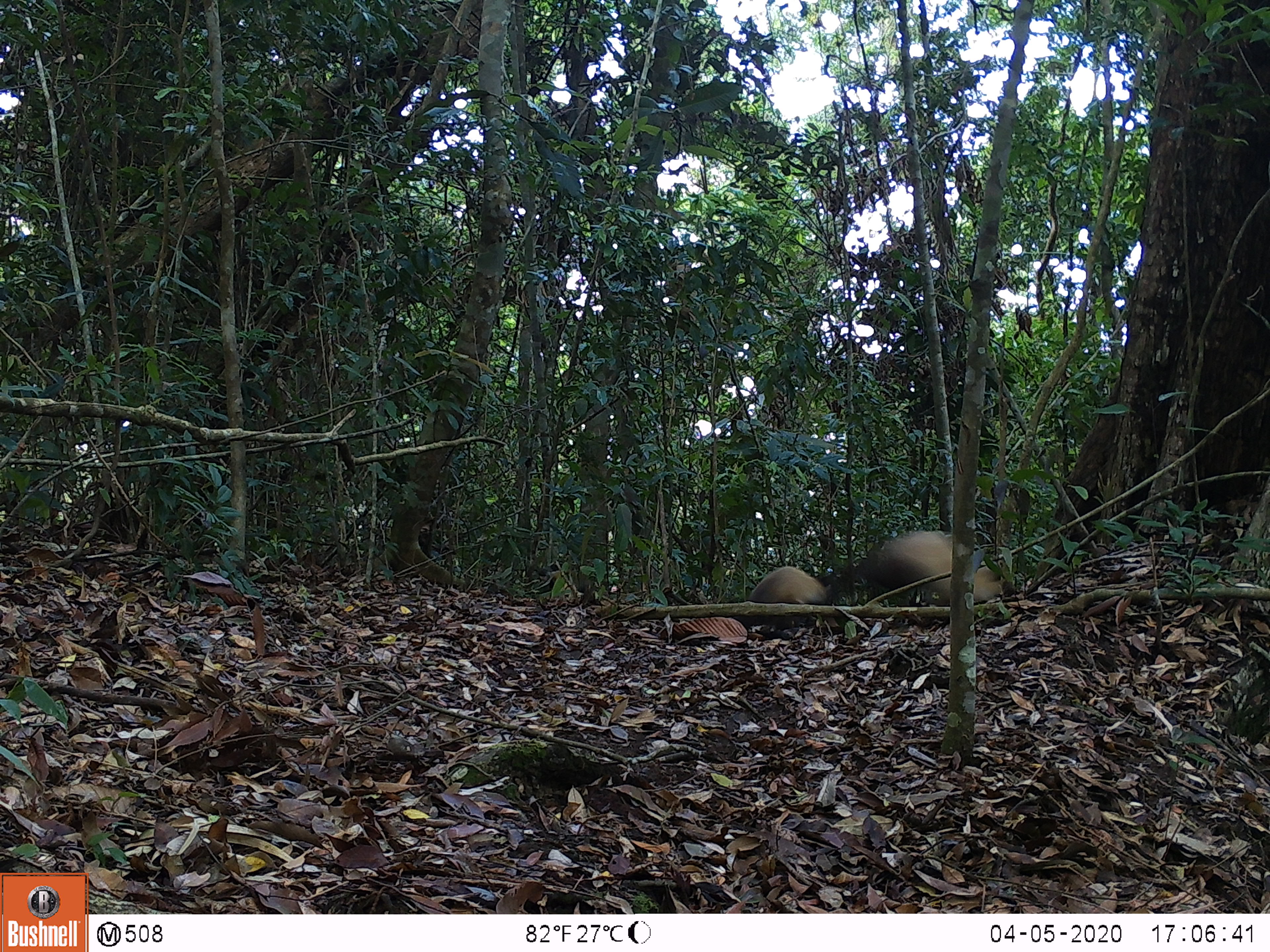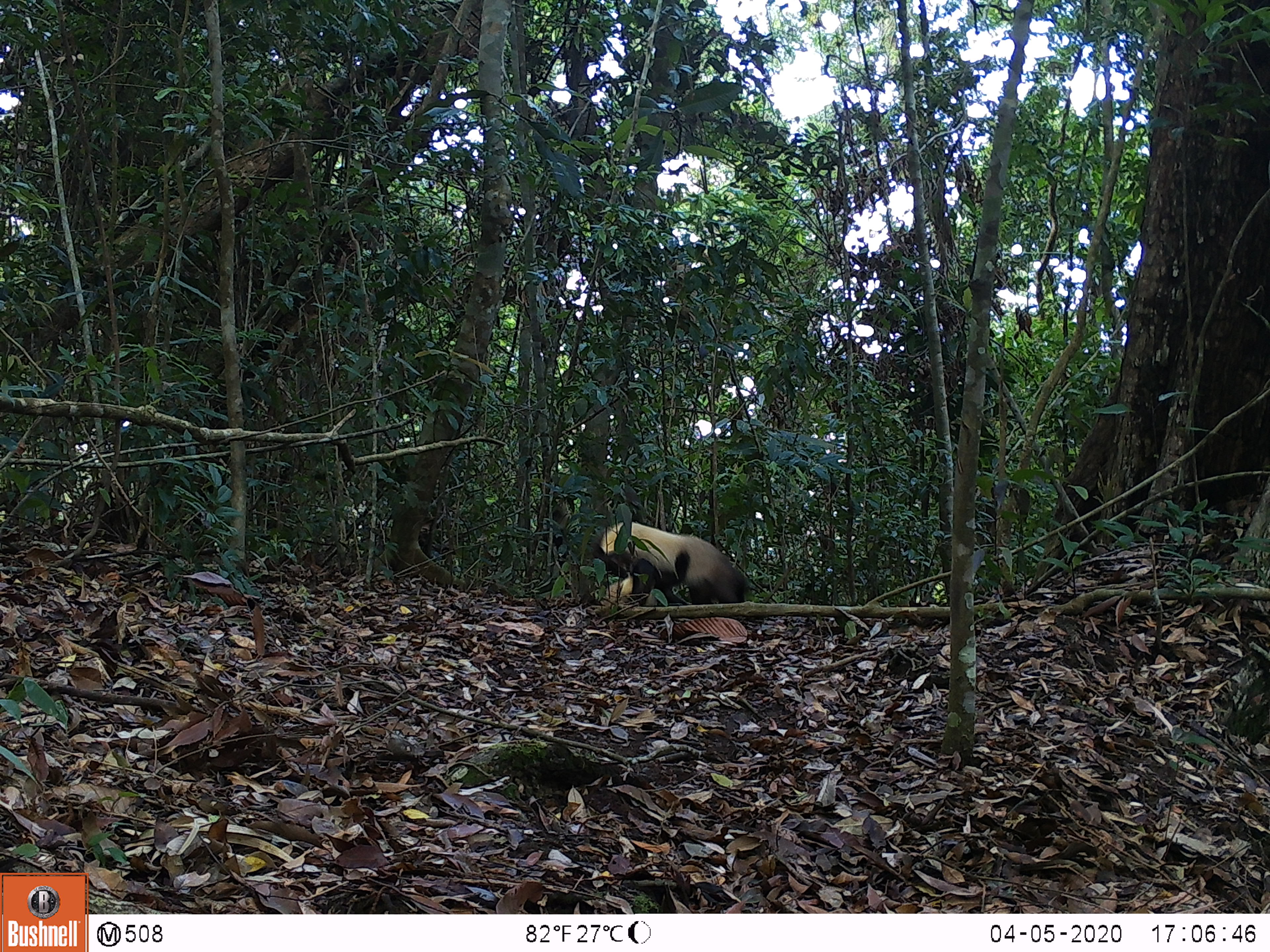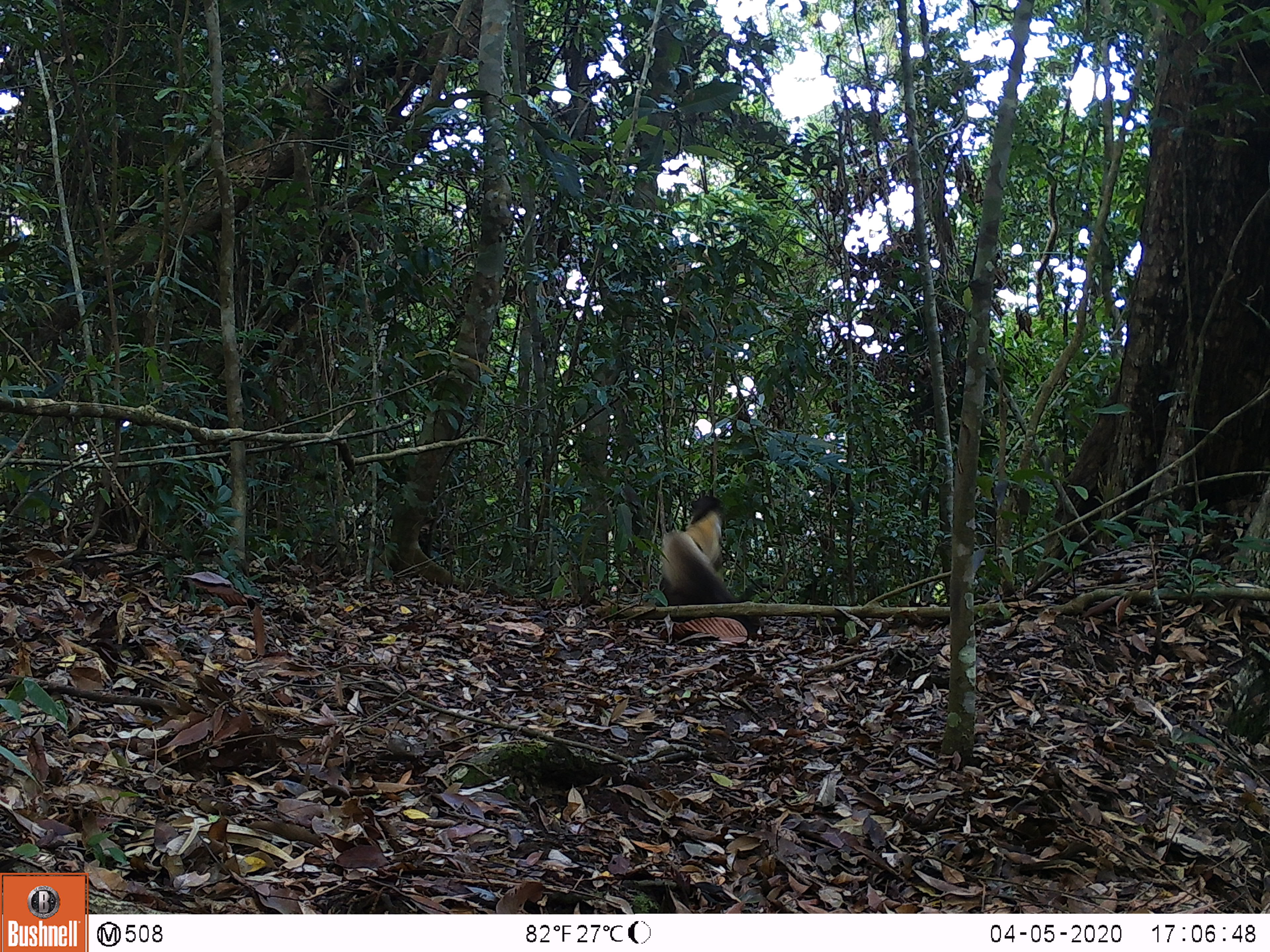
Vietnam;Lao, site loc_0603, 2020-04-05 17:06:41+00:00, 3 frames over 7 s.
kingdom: Animalia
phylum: Chordata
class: Mammalia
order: Carnivora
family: Mustelidae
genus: Martes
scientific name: Martes flavigula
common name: yellow-throated marten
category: yellow throated marten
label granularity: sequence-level